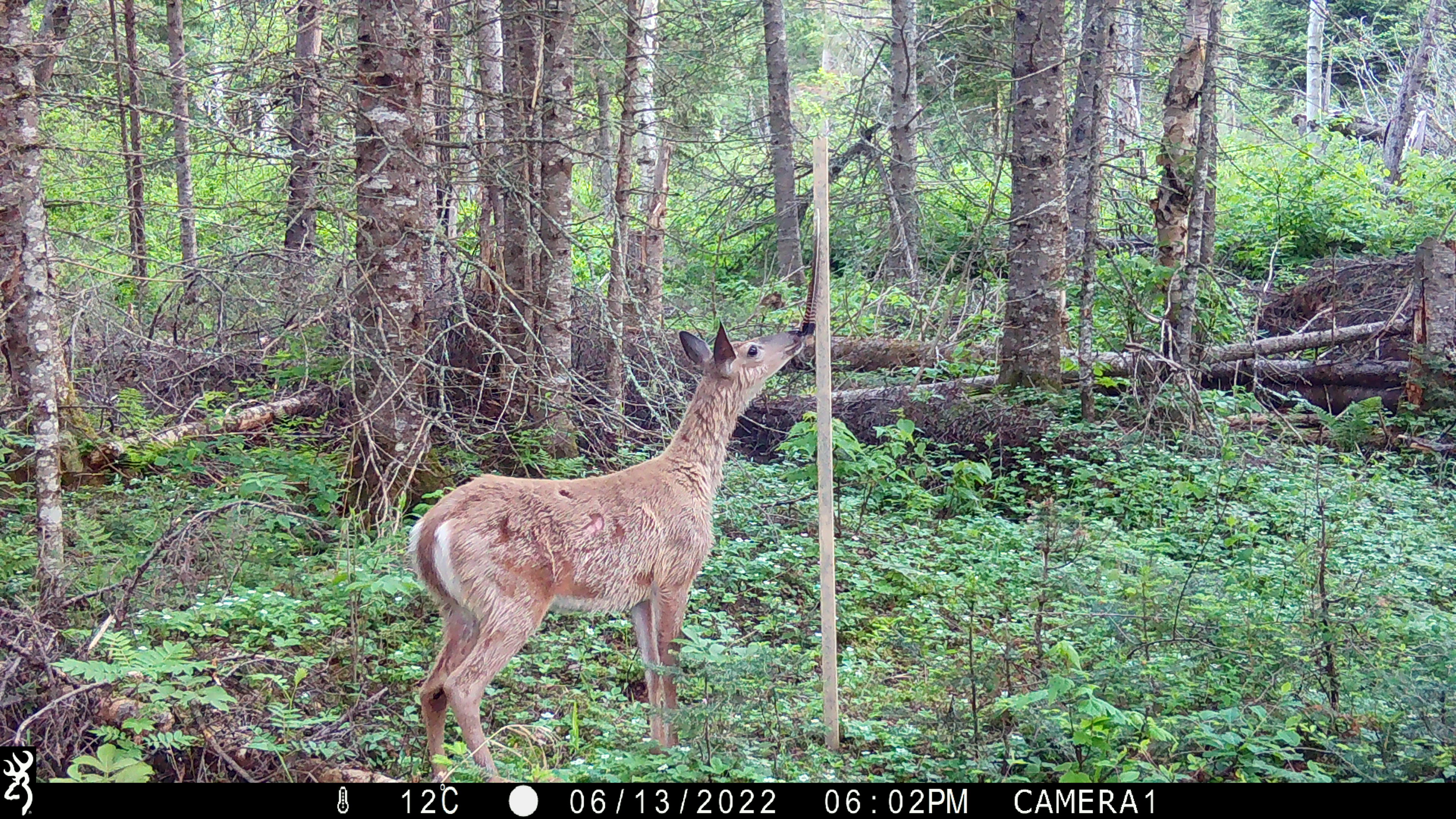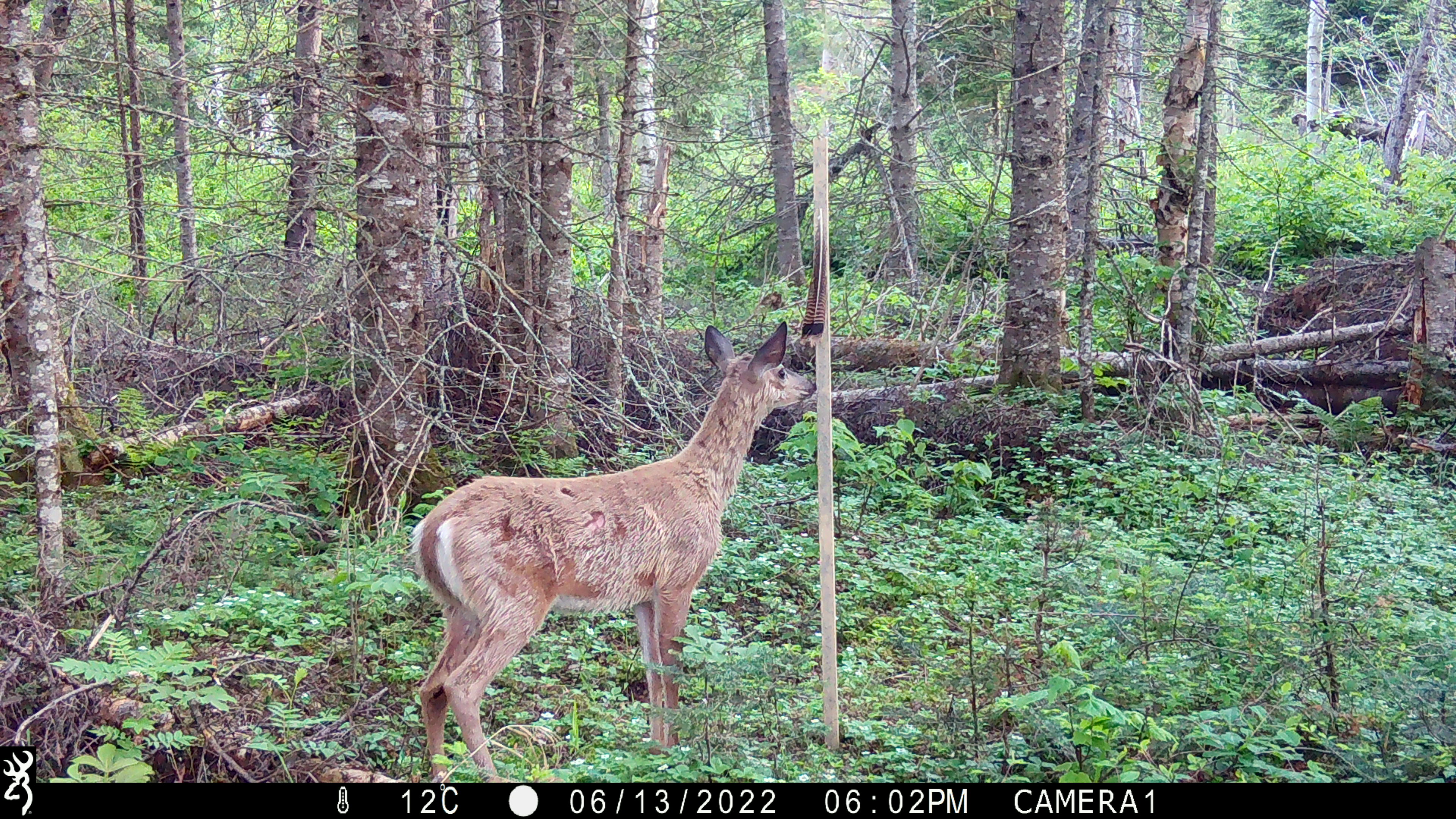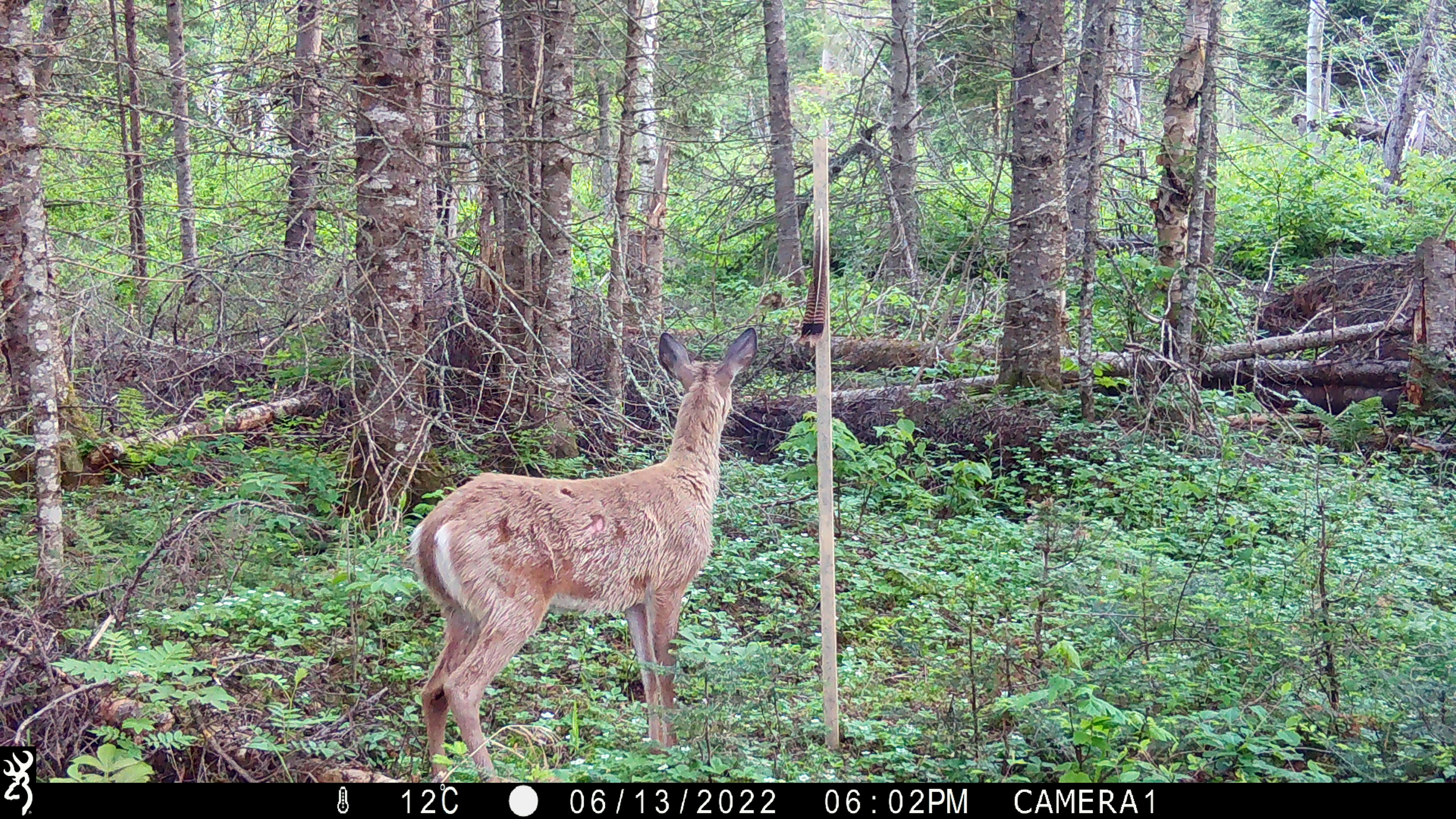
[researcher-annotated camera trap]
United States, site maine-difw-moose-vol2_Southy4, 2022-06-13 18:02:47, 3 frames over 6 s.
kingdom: Animalia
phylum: Chordata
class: Mammalia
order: Artiodactyla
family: Cervidae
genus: Odocoileus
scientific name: Odocoileus virginianus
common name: white-tailed deer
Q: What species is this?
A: White-tailed deer (Odocoileus virginianus).